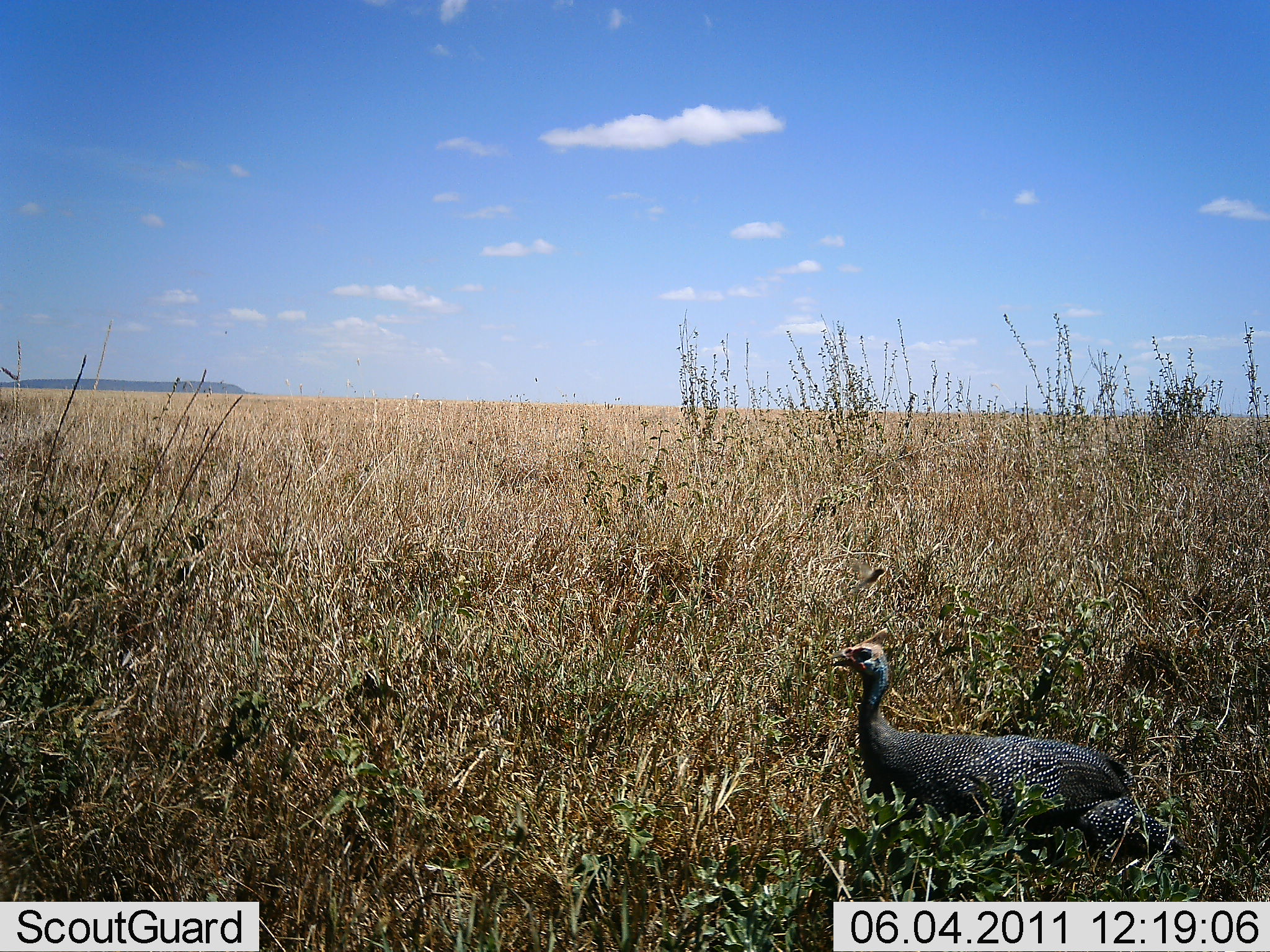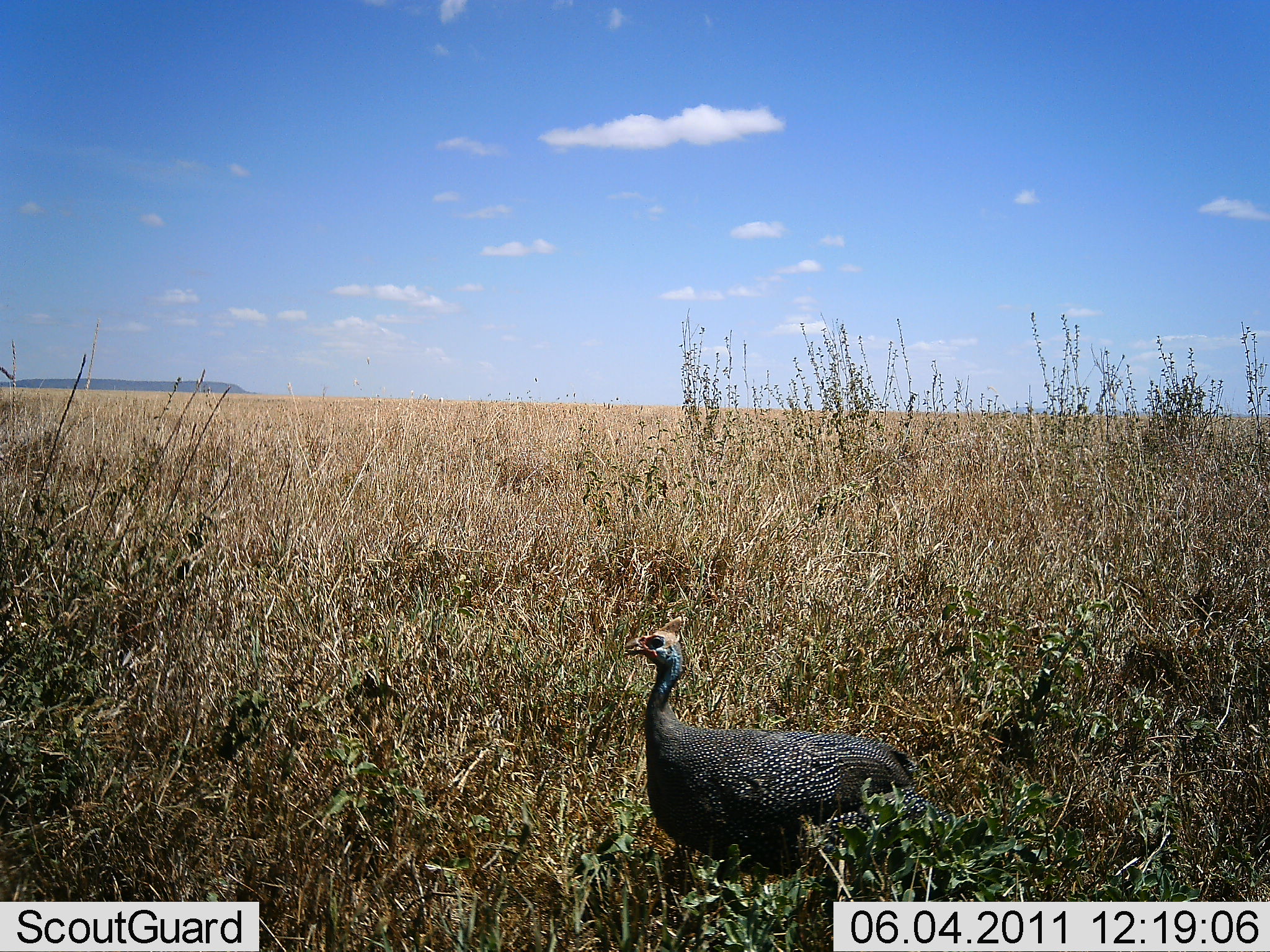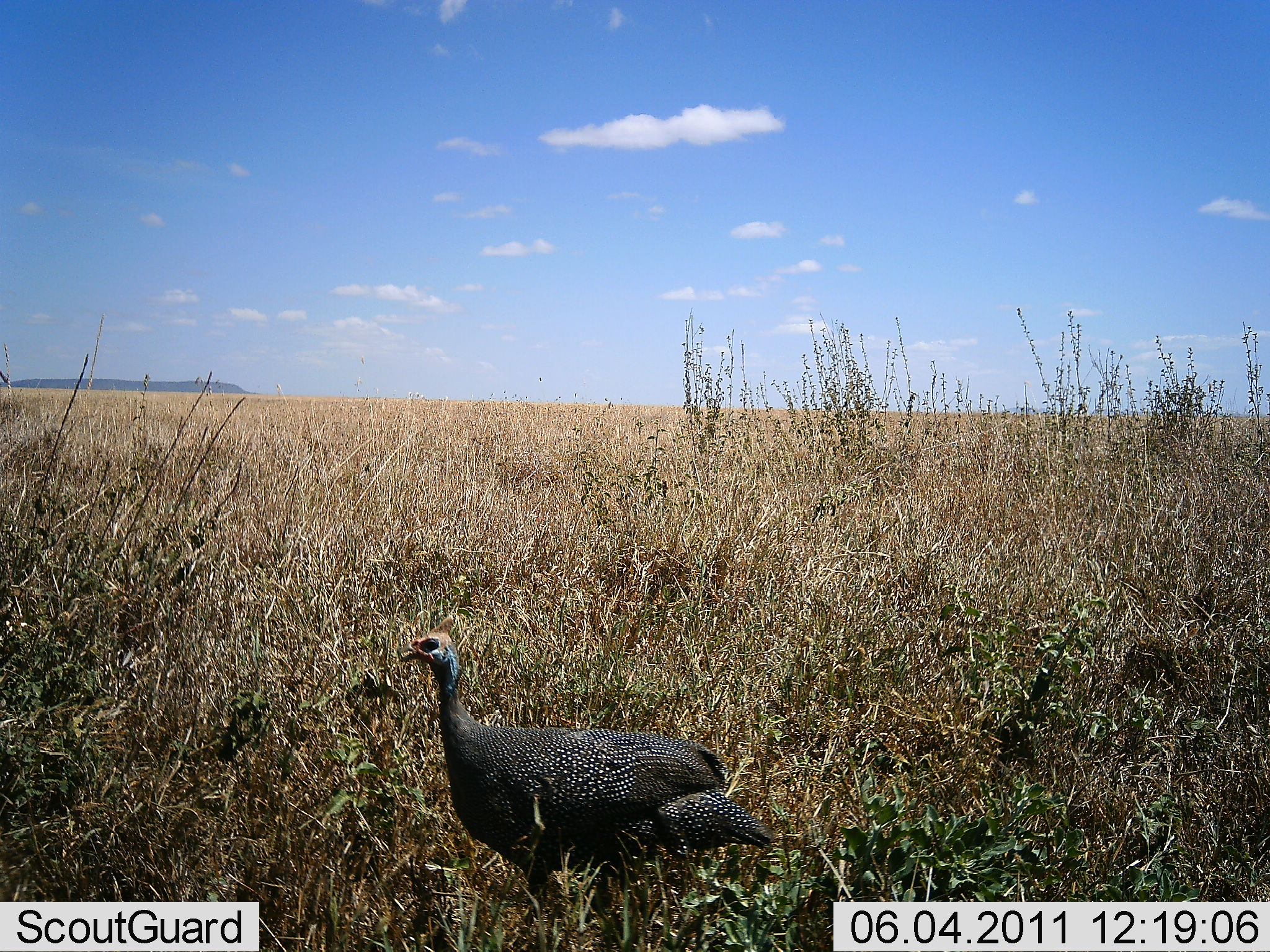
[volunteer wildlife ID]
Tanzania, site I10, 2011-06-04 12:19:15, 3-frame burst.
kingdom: Animalia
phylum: Chordata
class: Aves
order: Galliformes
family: Numididae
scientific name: Numididae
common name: guinea fowl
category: guineafowl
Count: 1.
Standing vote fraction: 36%.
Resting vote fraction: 0%.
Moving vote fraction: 64%.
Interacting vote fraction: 0%.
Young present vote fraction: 0%.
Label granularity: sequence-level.